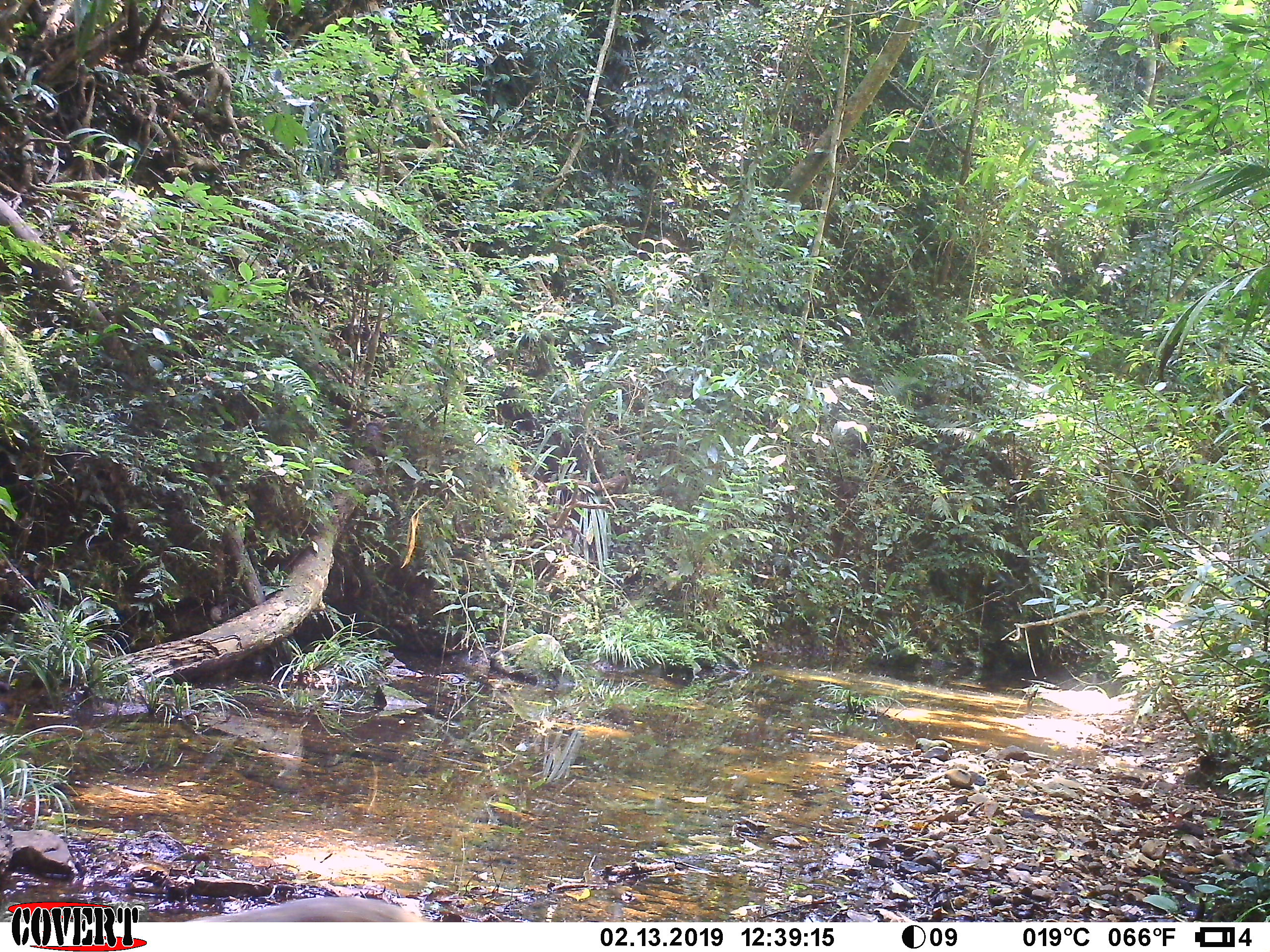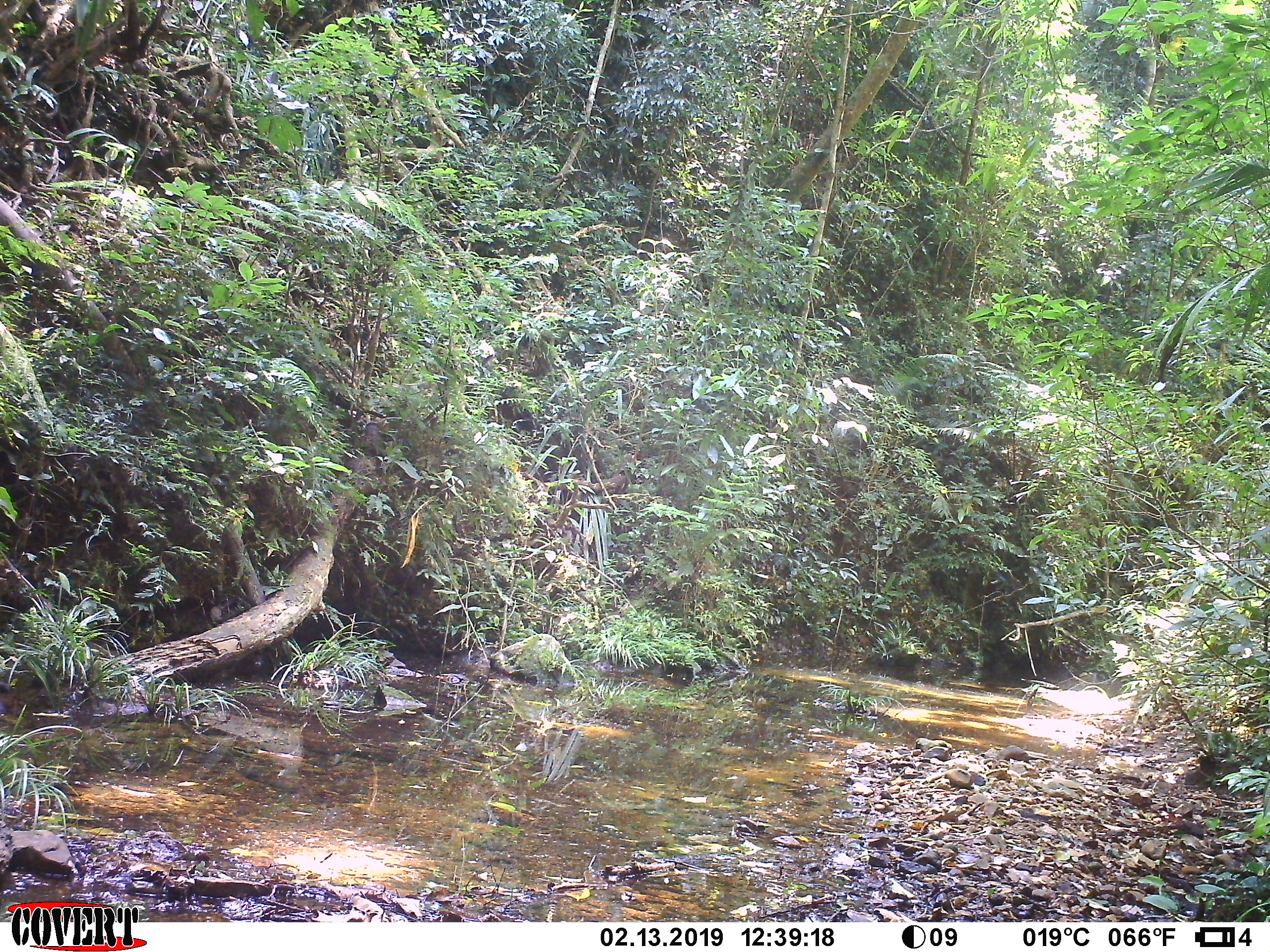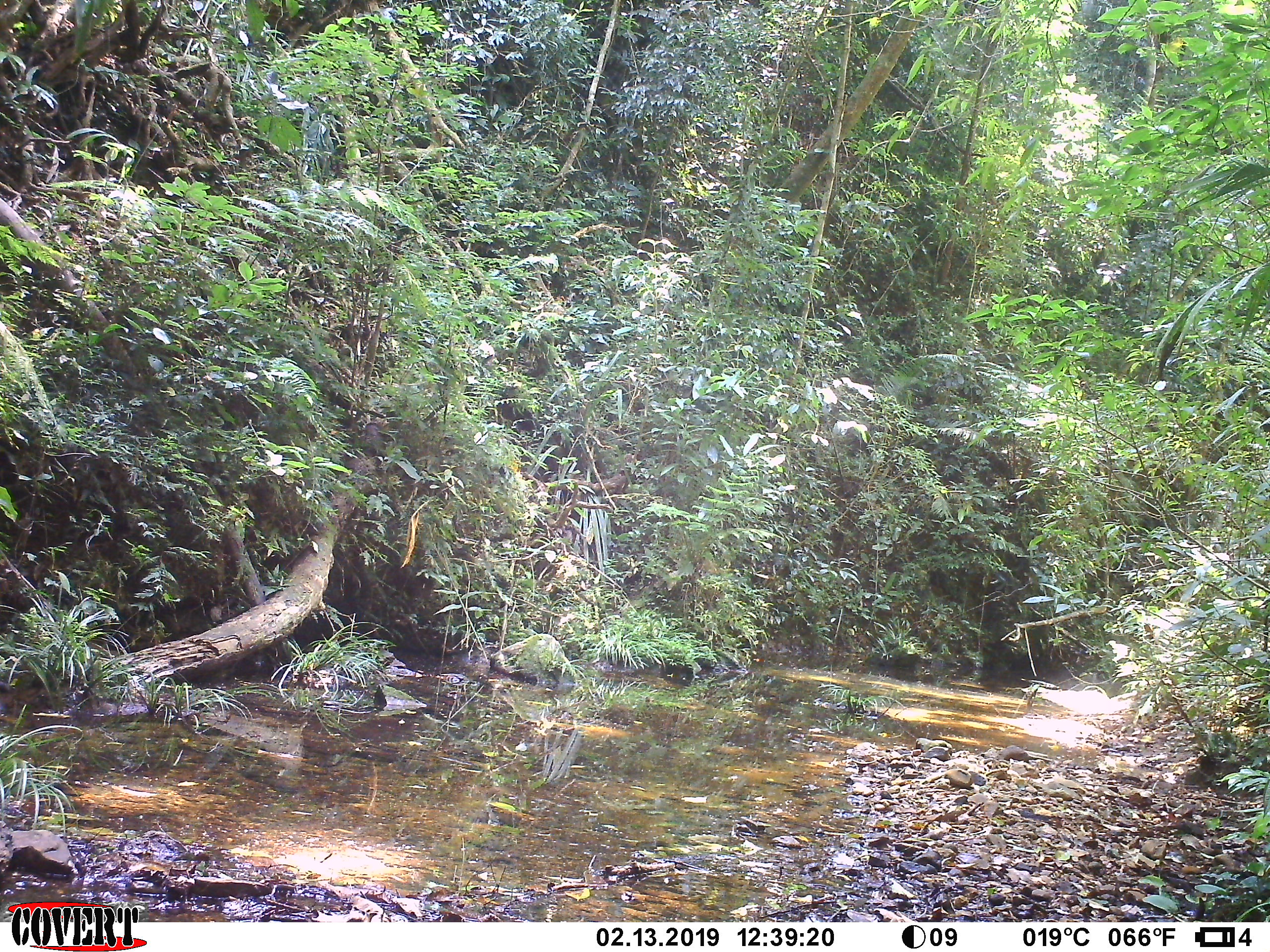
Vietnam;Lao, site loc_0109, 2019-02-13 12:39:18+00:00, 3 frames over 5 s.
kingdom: Animalia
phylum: Chordata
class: Mammalia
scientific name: Mammalia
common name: mammal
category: unidentified small mammal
Unidentified small mammal (mammal) (Mammalia). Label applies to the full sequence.